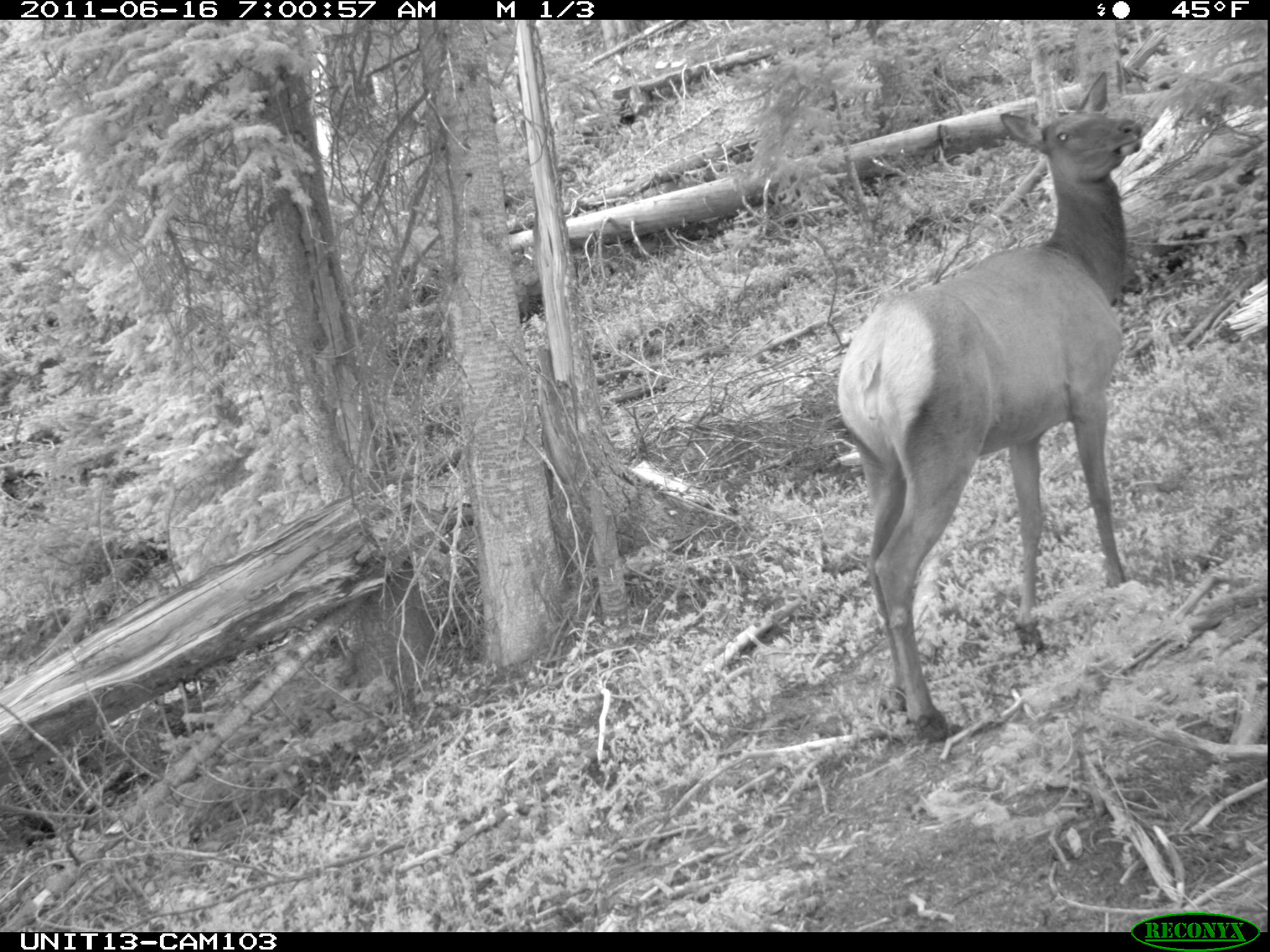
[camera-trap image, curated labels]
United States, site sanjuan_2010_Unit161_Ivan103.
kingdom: Animalia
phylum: Chordata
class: Mammalia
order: Artiodactyla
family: Cervidae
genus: Cervus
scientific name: Cervus elaphus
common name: red deer